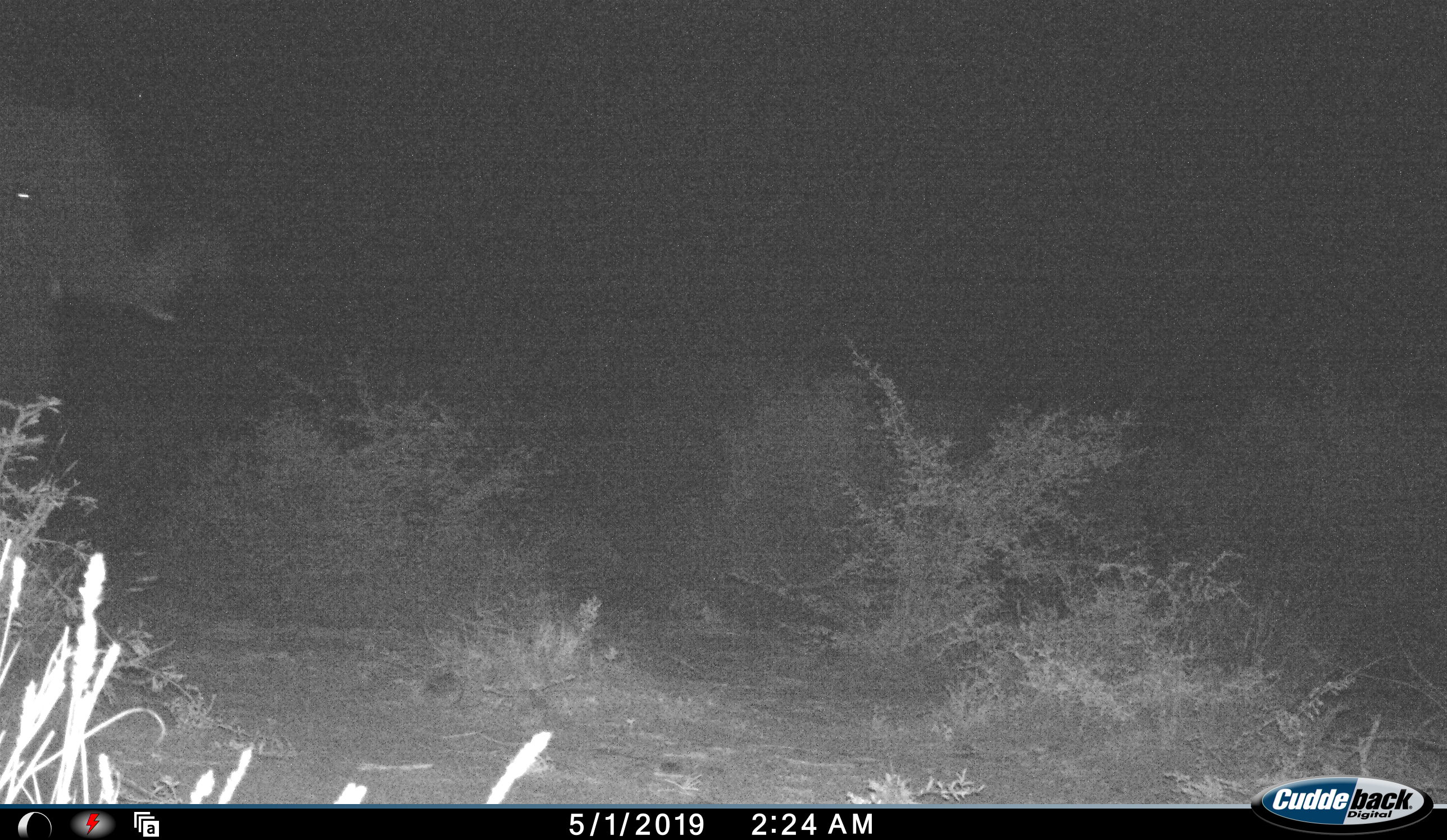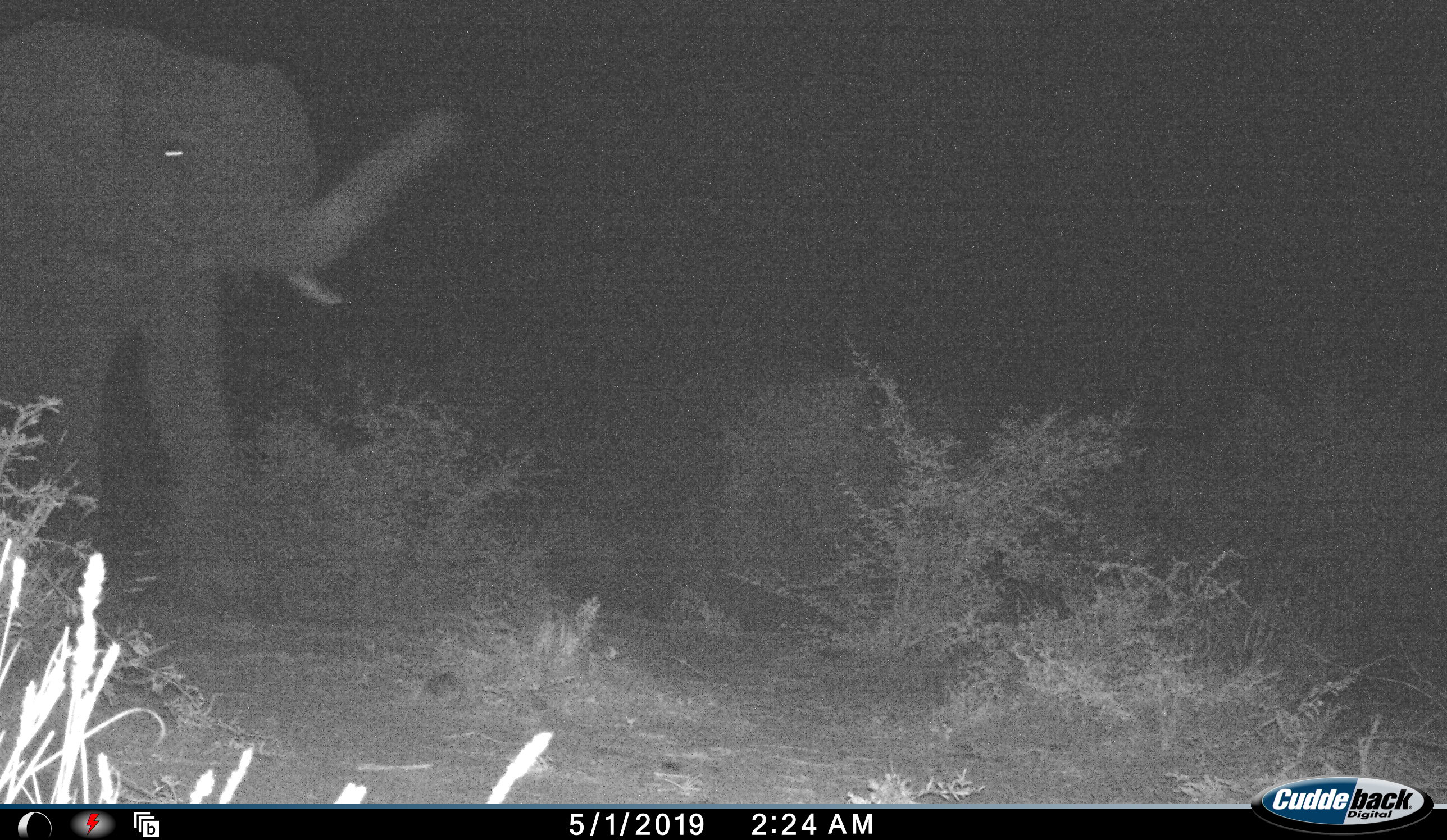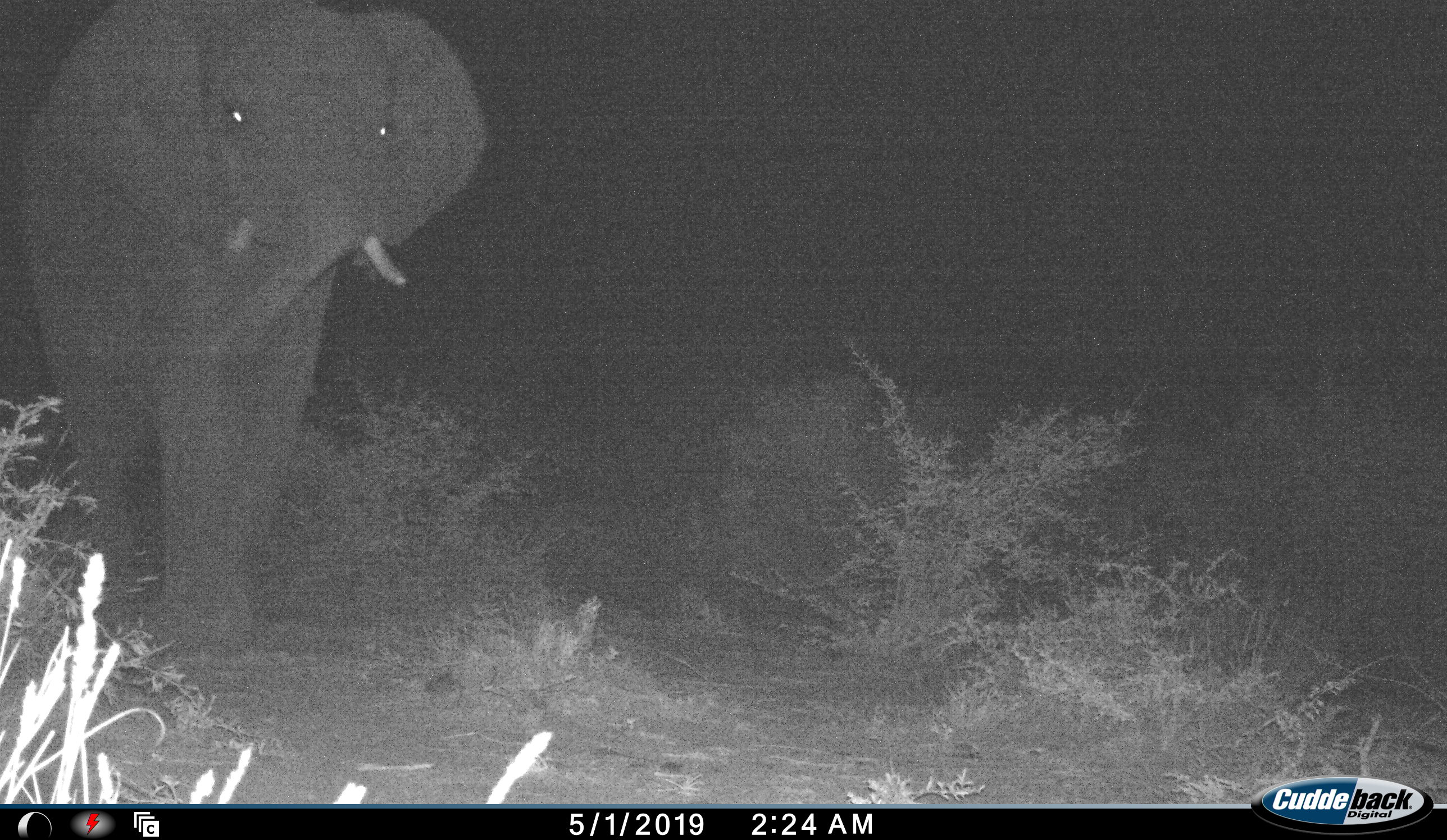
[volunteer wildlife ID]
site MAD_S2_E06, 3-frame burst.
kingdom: Animalia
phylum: Chordata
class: Mammalia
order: Proboscidea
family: Elephantidae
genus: Loxodonta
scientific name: Loxodonta africana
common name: african bush elephant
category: elephant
Elephant (african bush elephant) (Loxodonta africana), count 1. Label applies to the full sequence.